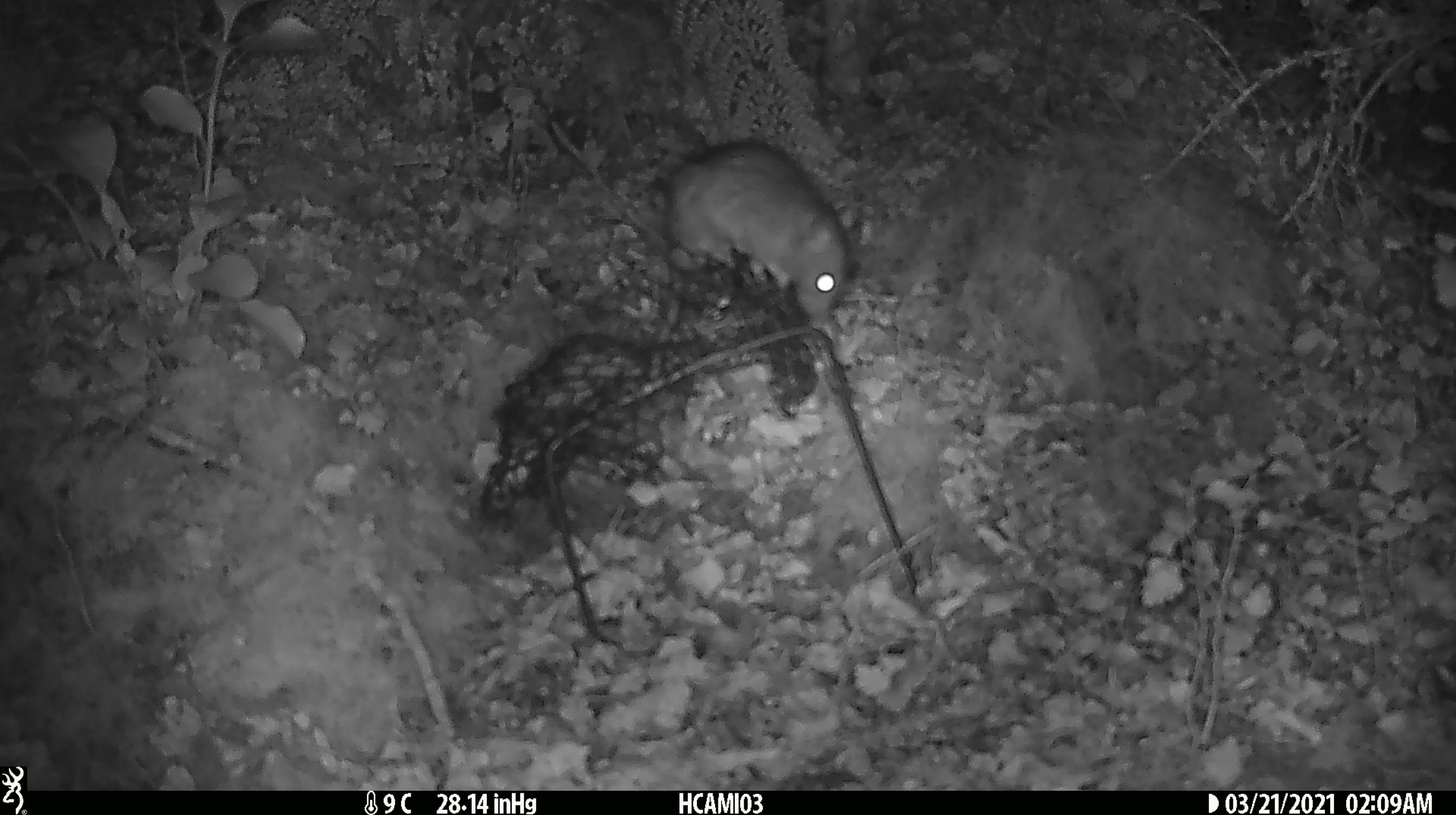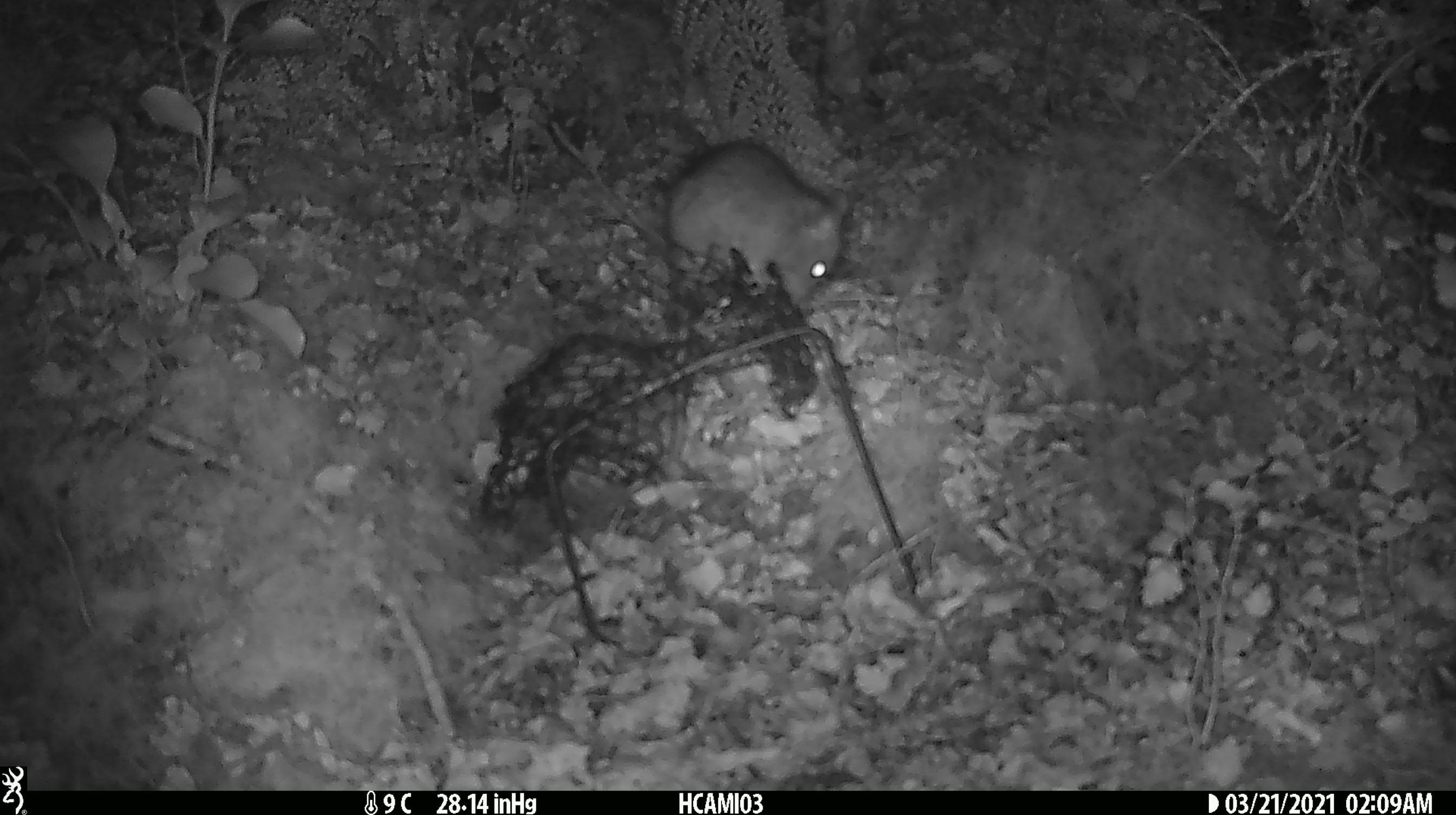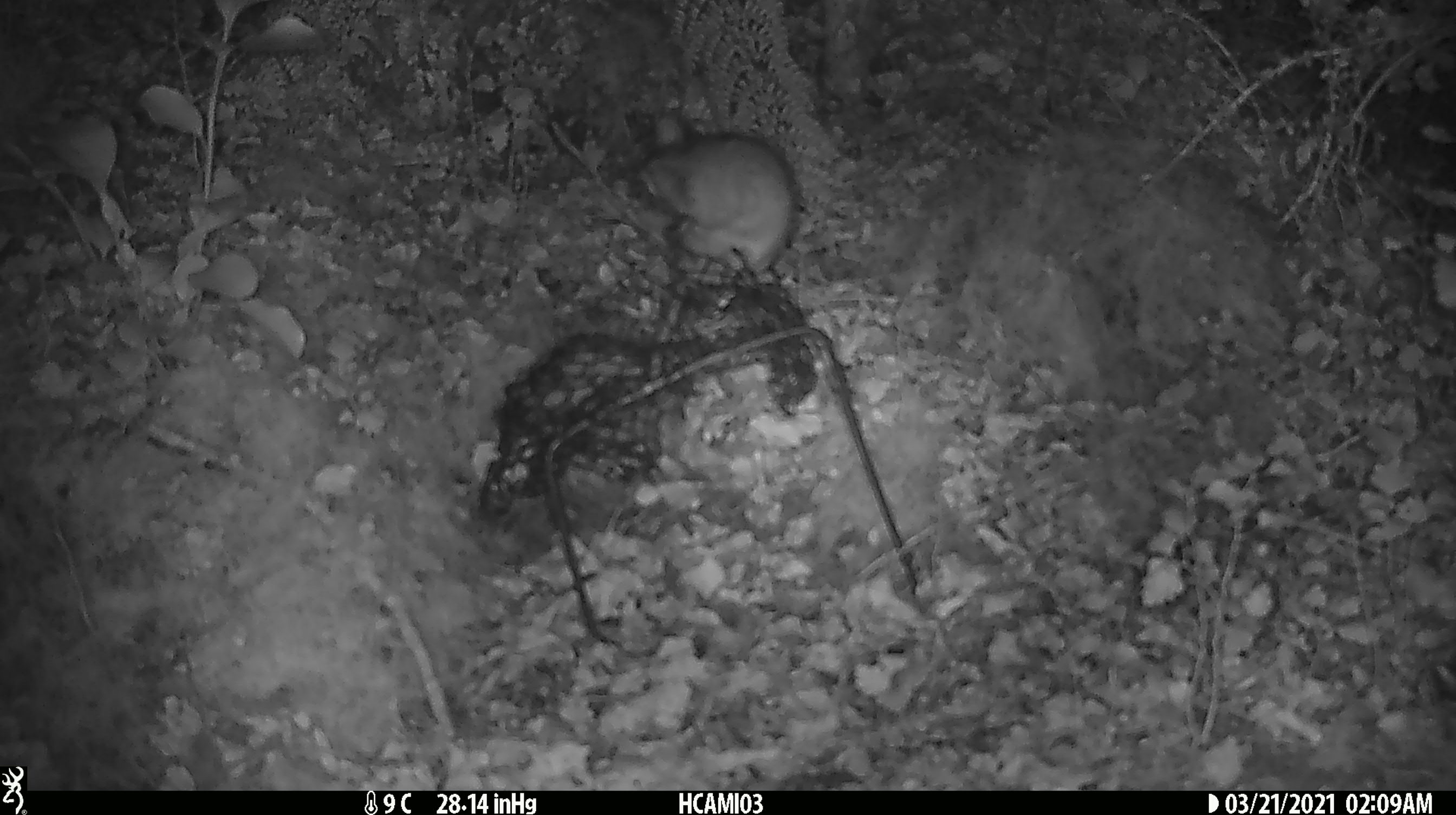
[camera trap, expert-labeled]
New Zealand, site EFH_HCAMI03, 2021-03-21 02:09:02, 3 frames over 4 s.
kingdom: Animalia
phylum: Chordata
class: Mammalia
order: Rodentia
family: Muridae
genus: Rattus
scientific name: Rattus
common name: rat